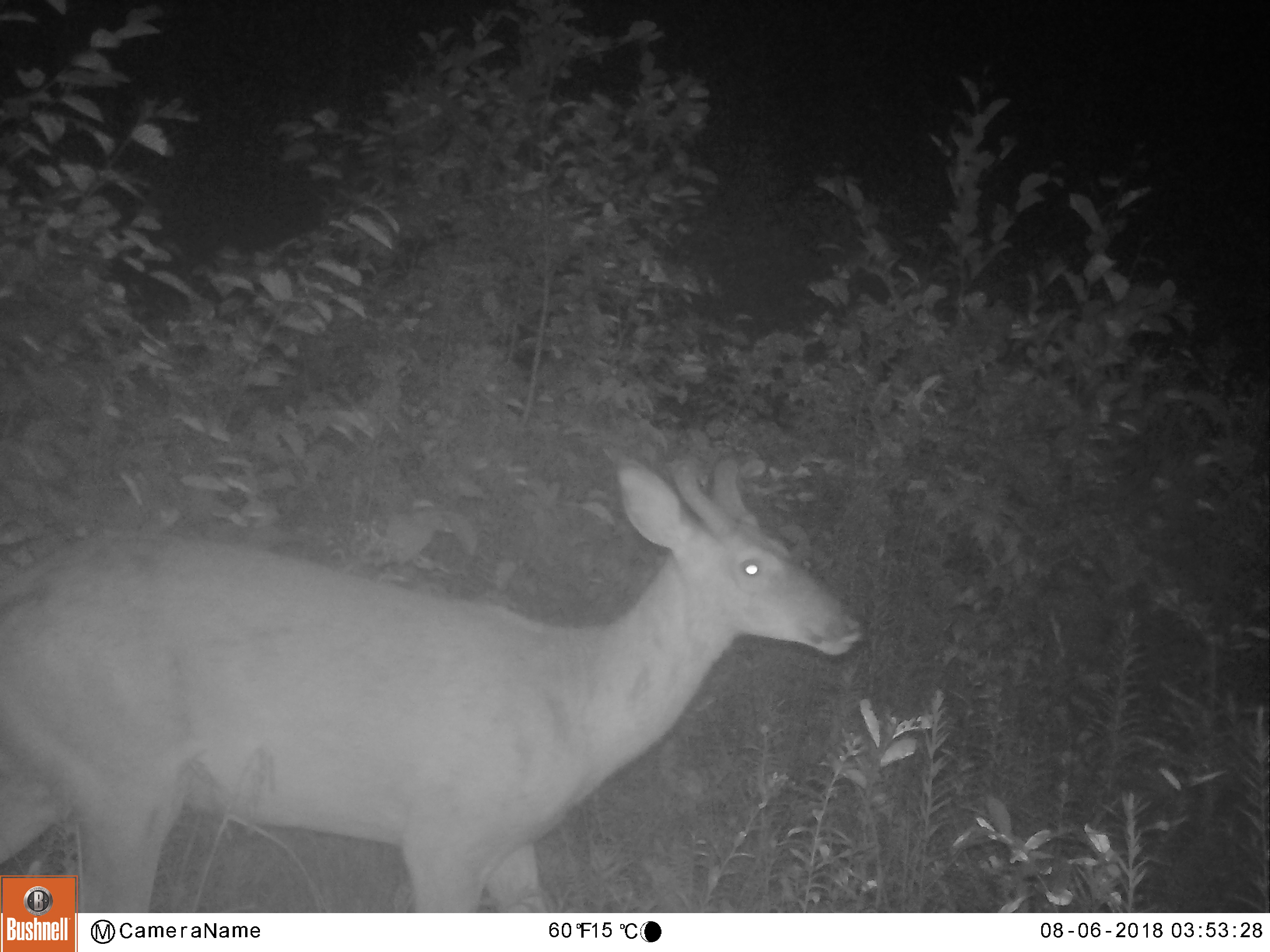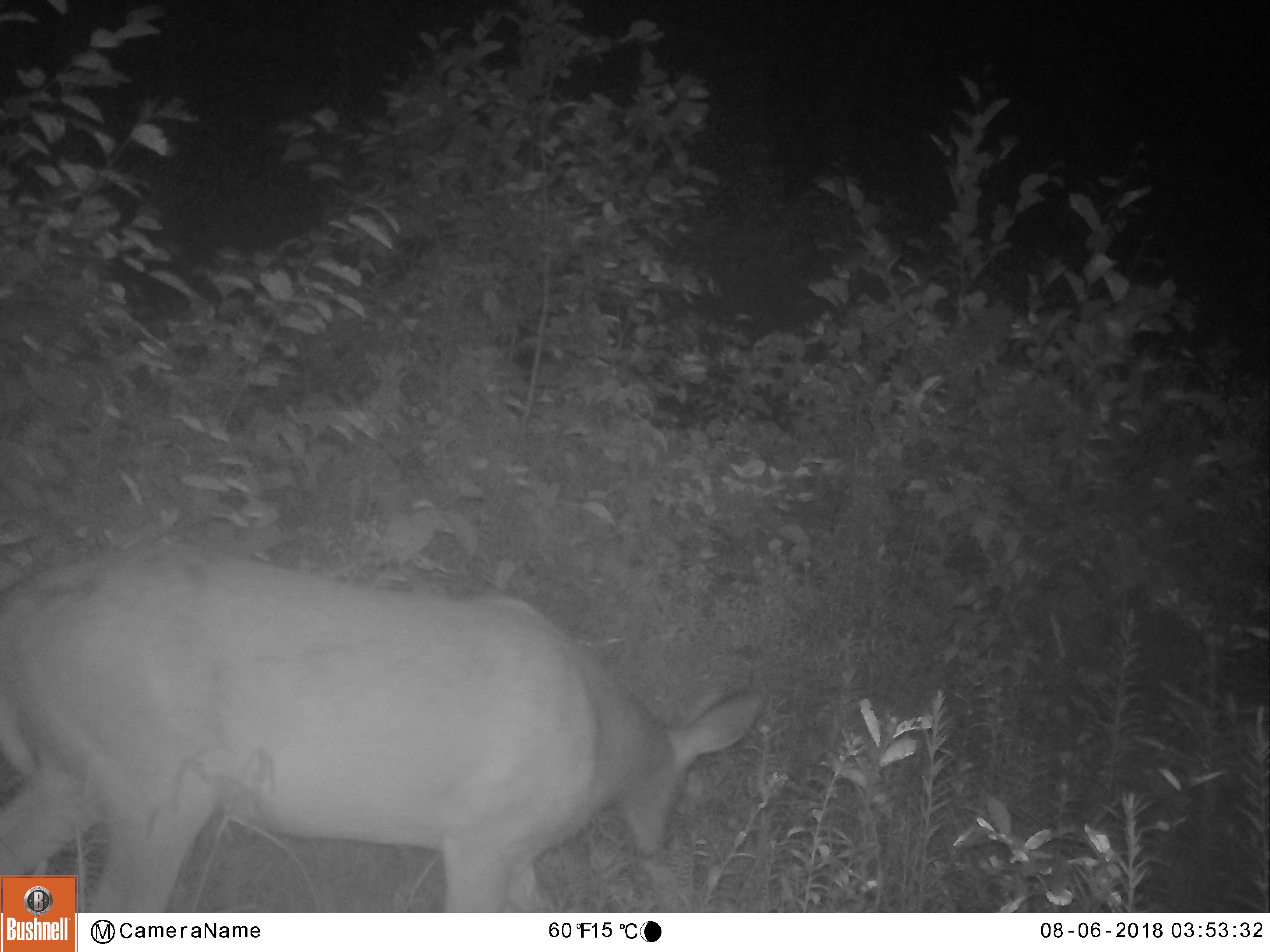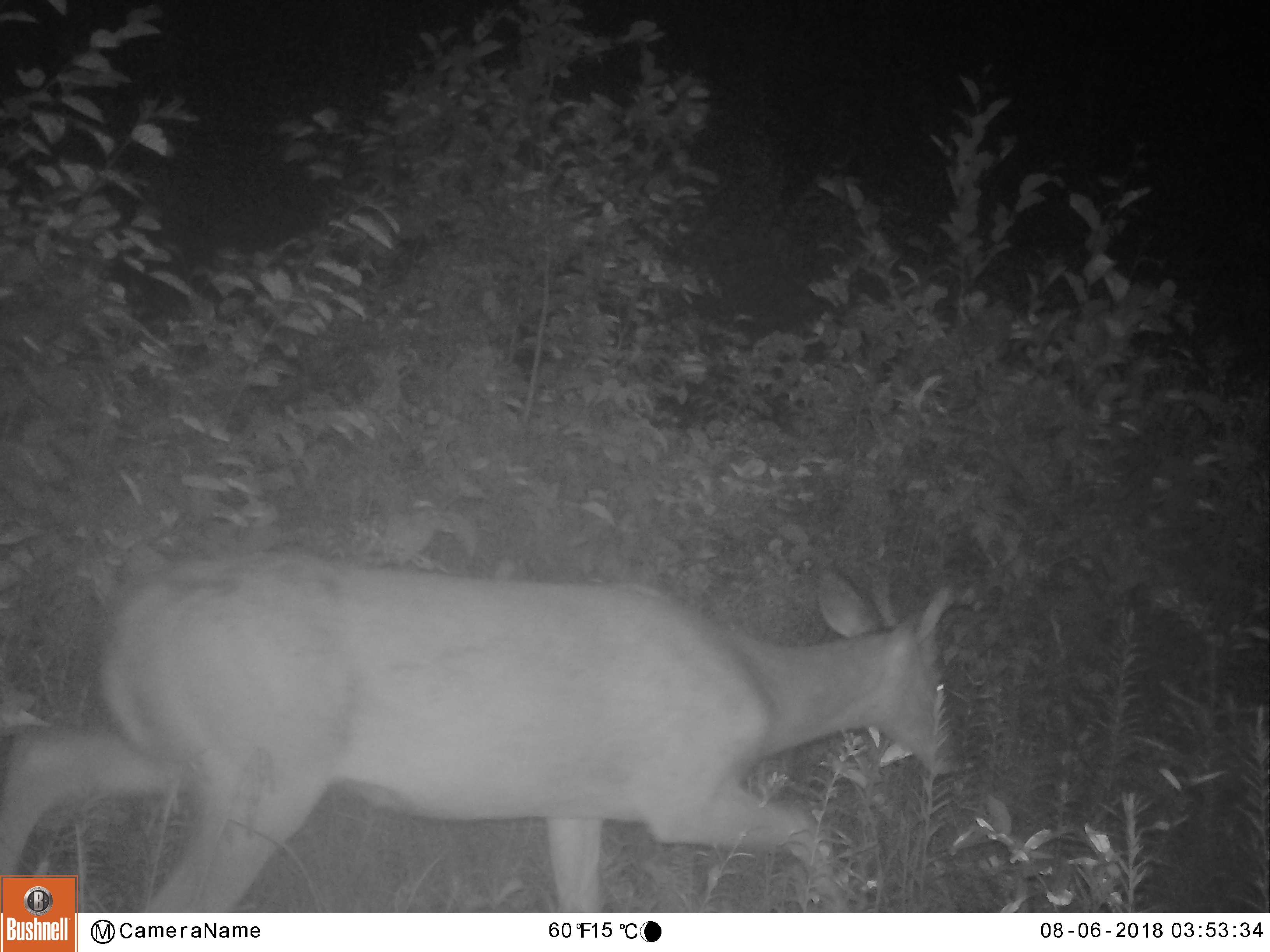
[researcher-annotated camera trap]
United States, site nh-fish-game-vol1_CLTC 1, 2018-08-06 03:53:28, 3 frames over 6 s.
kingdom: Animalia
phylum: Chordata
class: Mammalia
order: Artiodactyla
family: Cervidae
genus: Odocoileus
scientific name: Odocoileus virginianus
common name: white-tailed deer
White-tailed deer (Odocoileus virginianus).